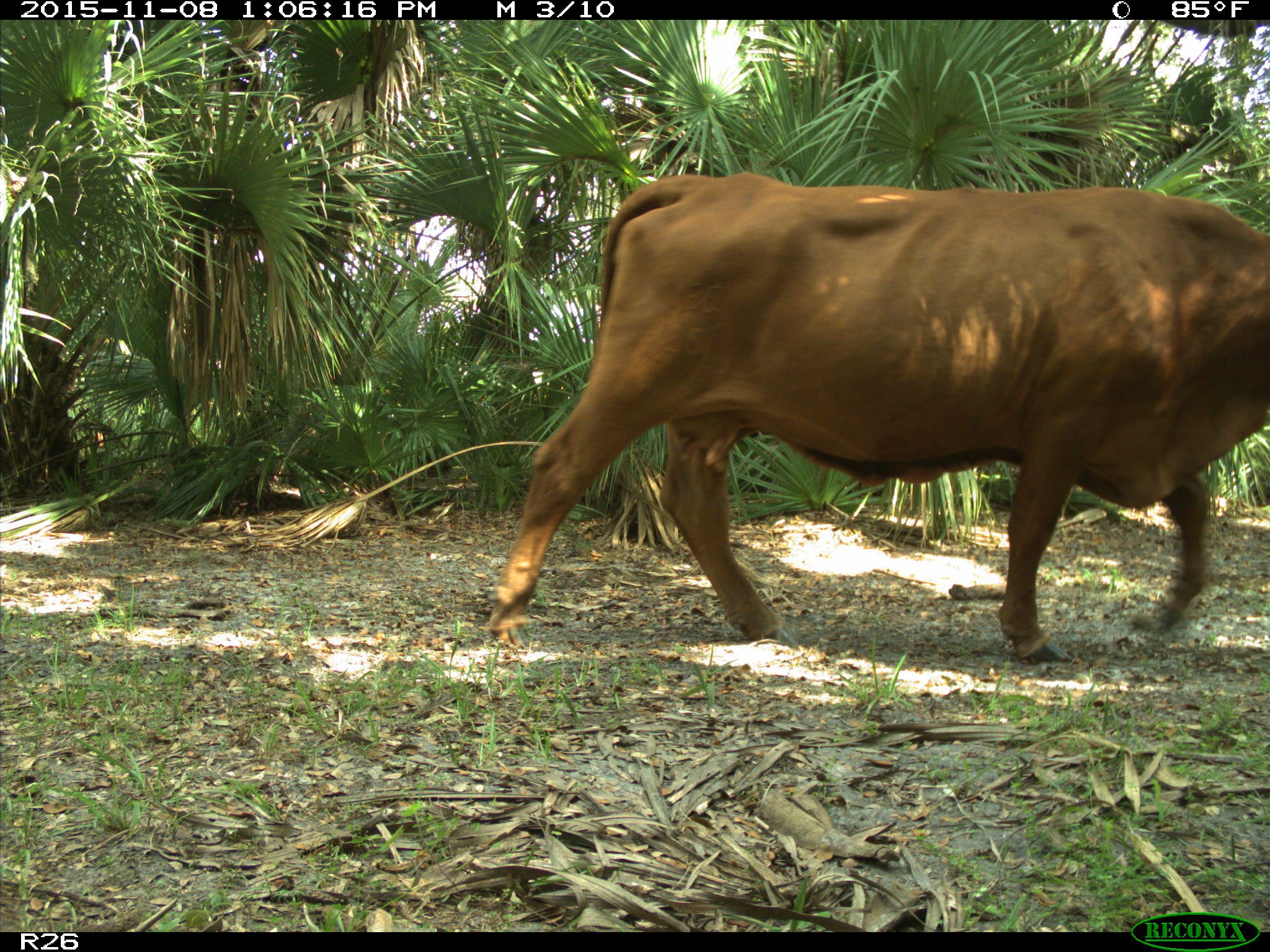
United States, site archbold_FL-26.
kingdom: Animalia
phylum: Chordata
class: Mammalia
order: Artiodactyla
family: Bovidae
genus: Bos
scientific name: Bos taurus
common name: domestic cow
Bos taurus (domestic cow).